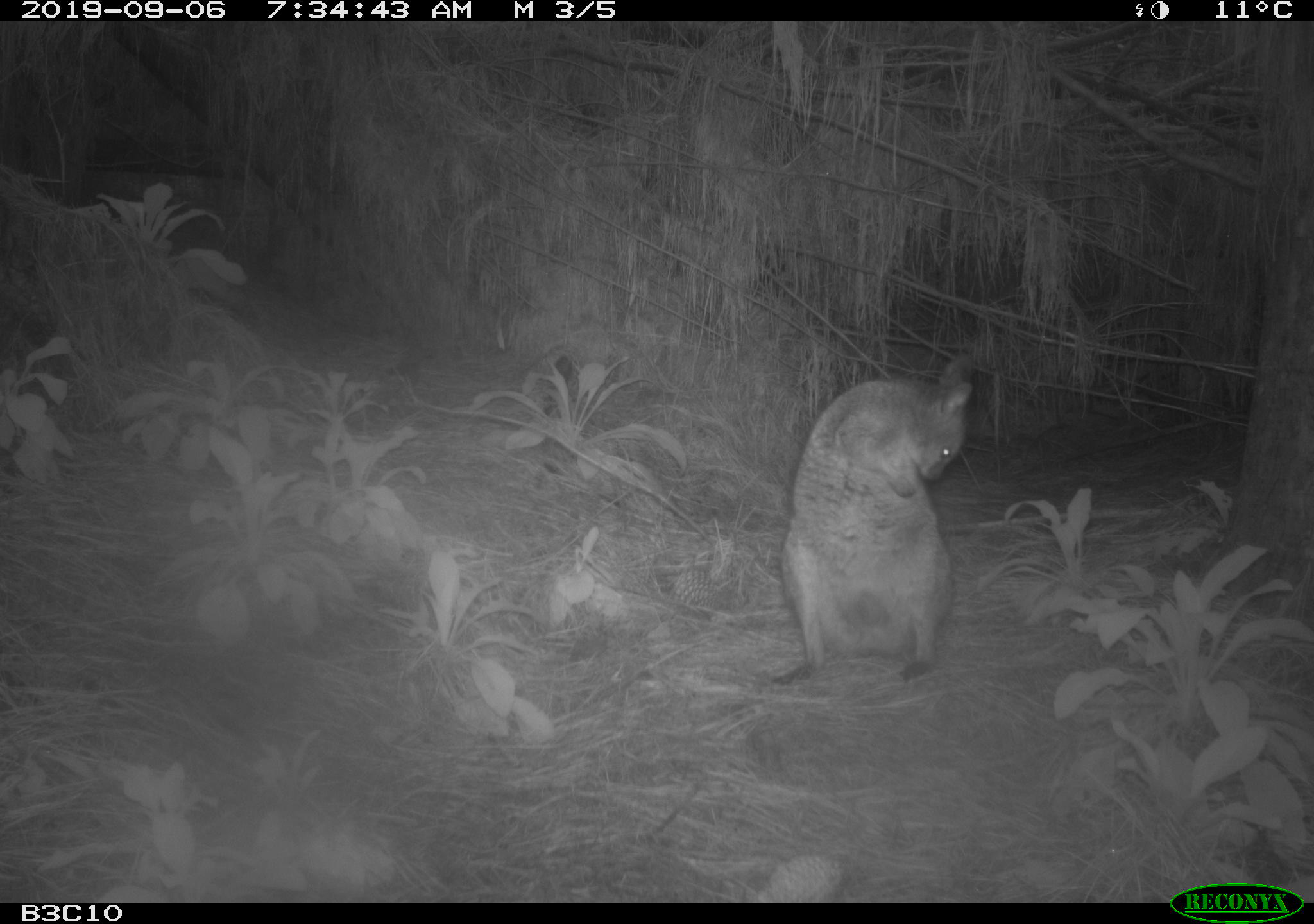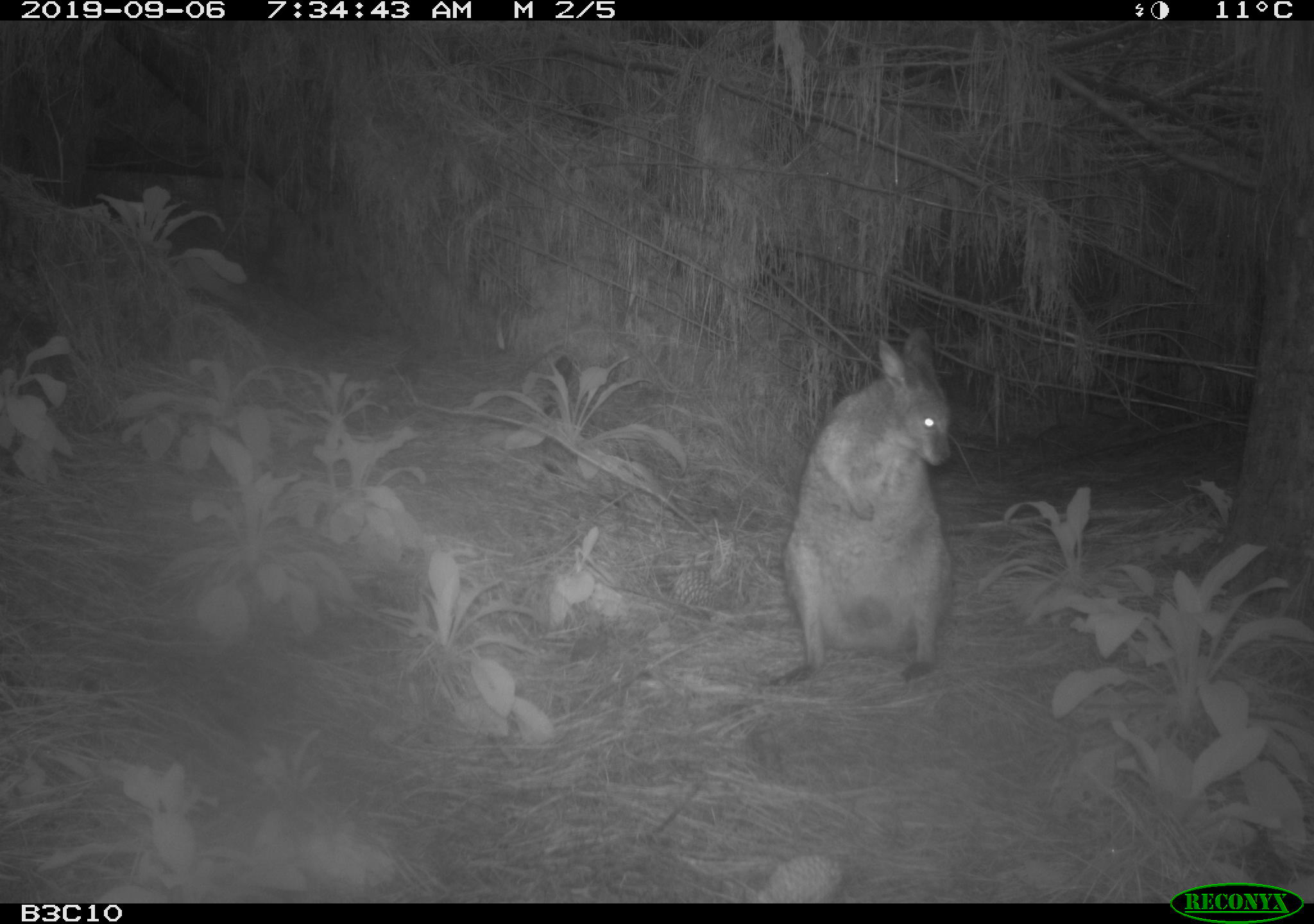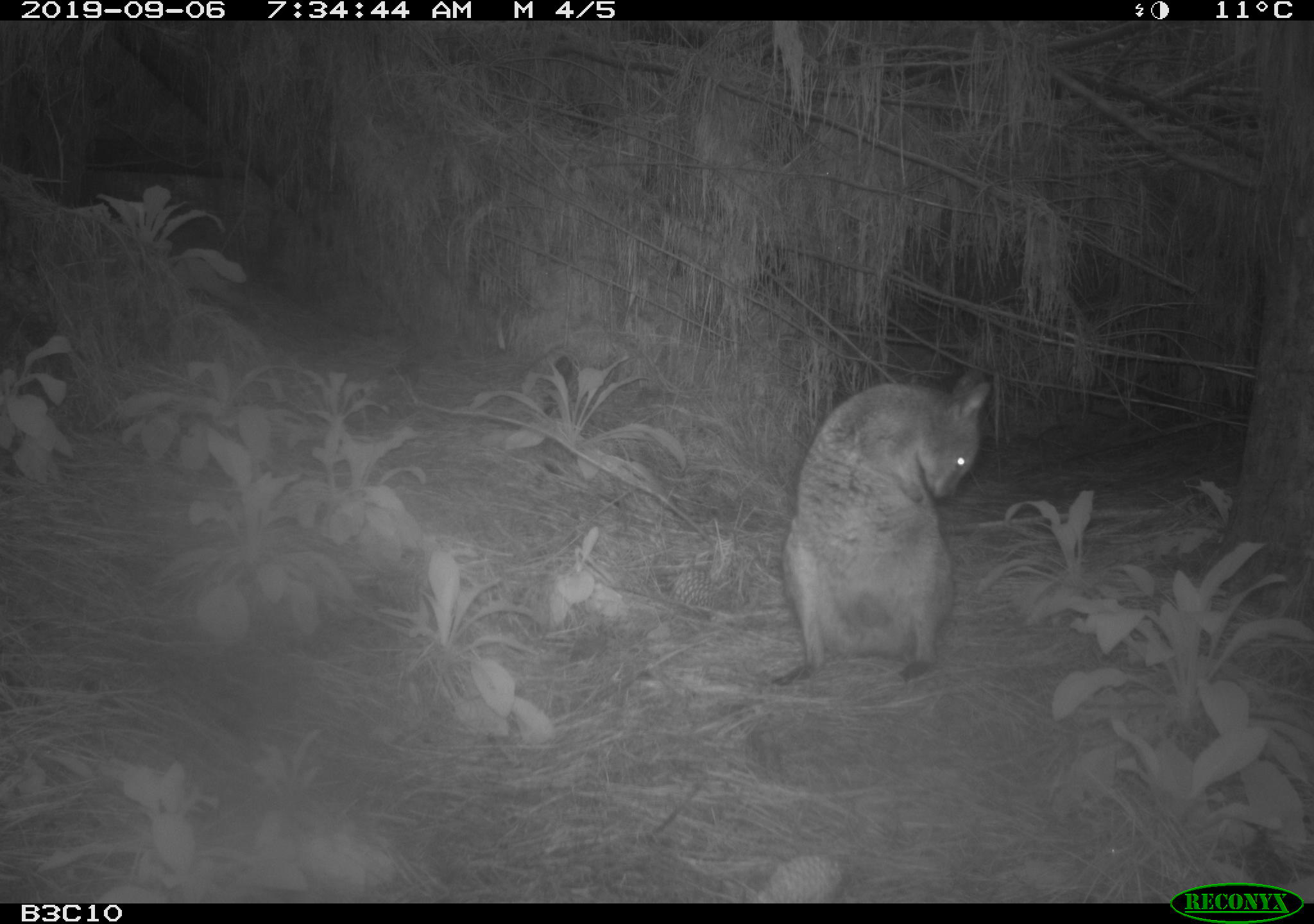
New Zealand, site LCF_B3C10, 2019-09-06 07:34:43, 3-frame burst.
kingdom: Animalia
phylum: Chordata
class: Mammalia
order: Diprotodontia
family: Macropodidae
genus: Notamacropus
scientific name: Notamacropus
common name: wallaby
Wallaby (Notamacropus).